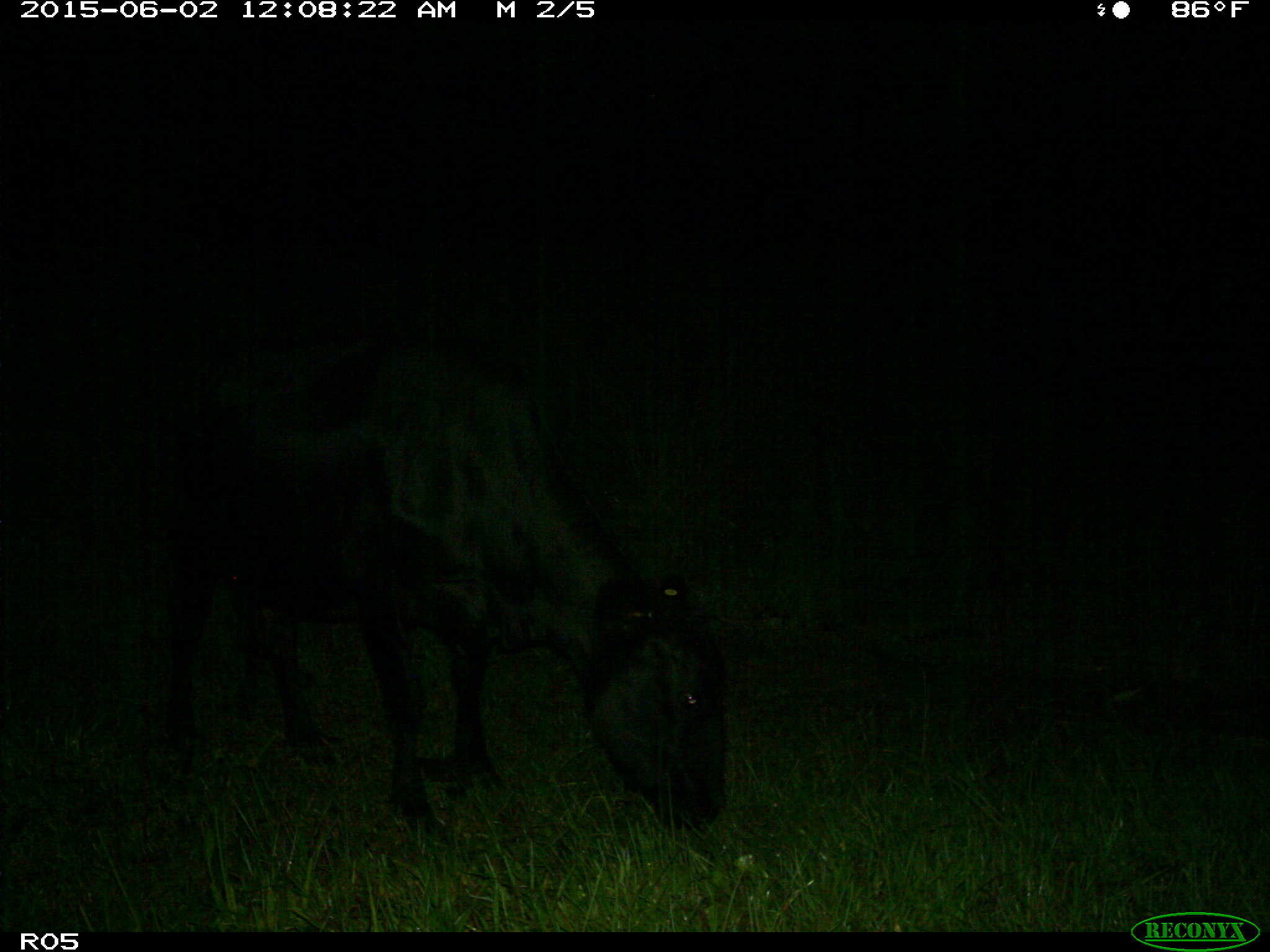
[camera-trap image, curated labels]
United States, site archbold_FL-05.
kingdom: Animalia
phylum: Chordata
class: Mammalia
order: Artiodactyla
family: Bovidae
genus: Bos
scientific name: Bos taurus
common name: domestic cow